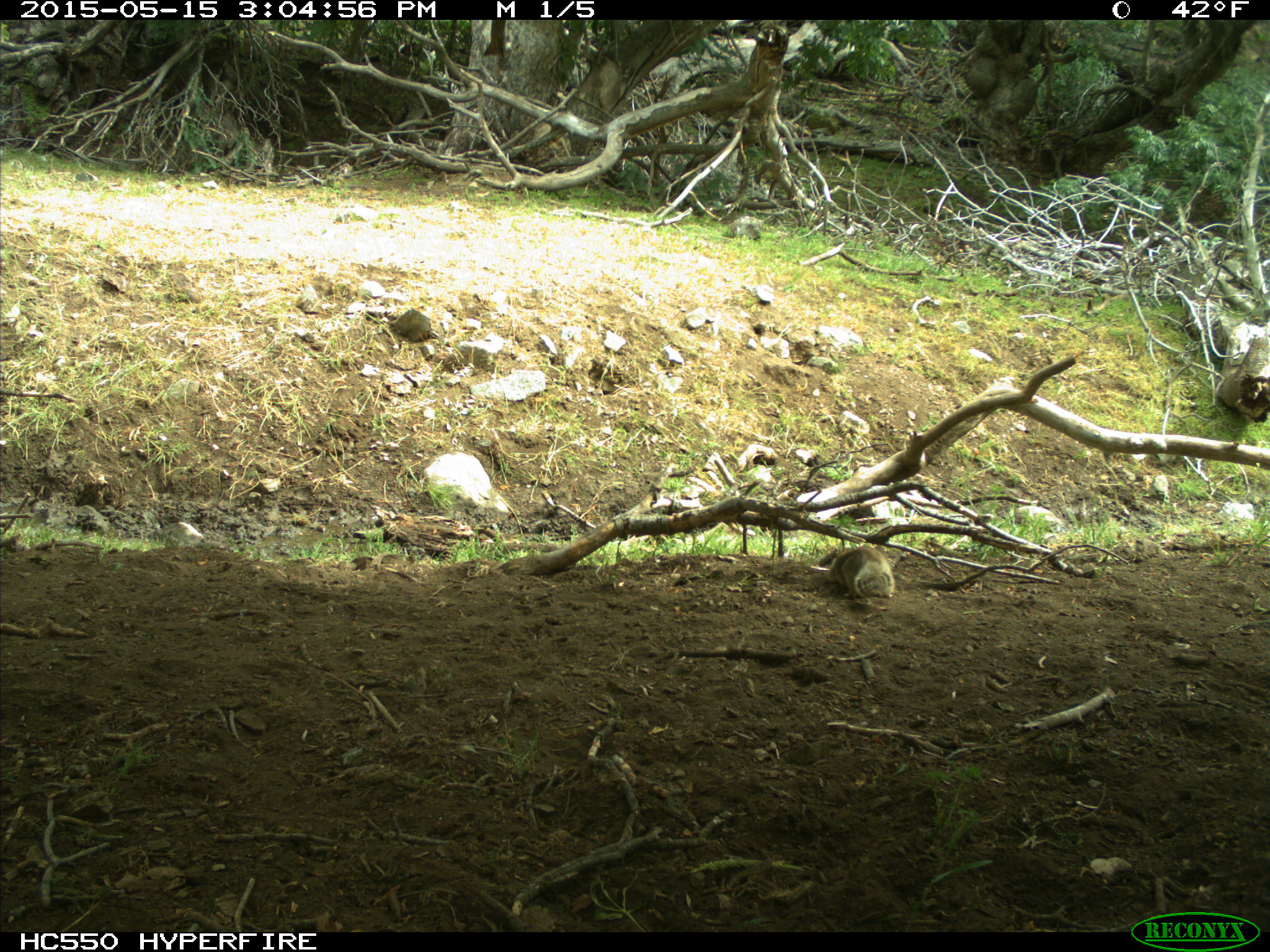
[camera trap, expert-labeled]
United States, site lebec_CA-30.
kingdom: Animalia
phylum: Chordata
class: Mammalia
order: Rodentia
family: Sciuridae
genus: Otospermophilus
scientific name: Otospermophilus beecheyi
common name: california ground squirrel